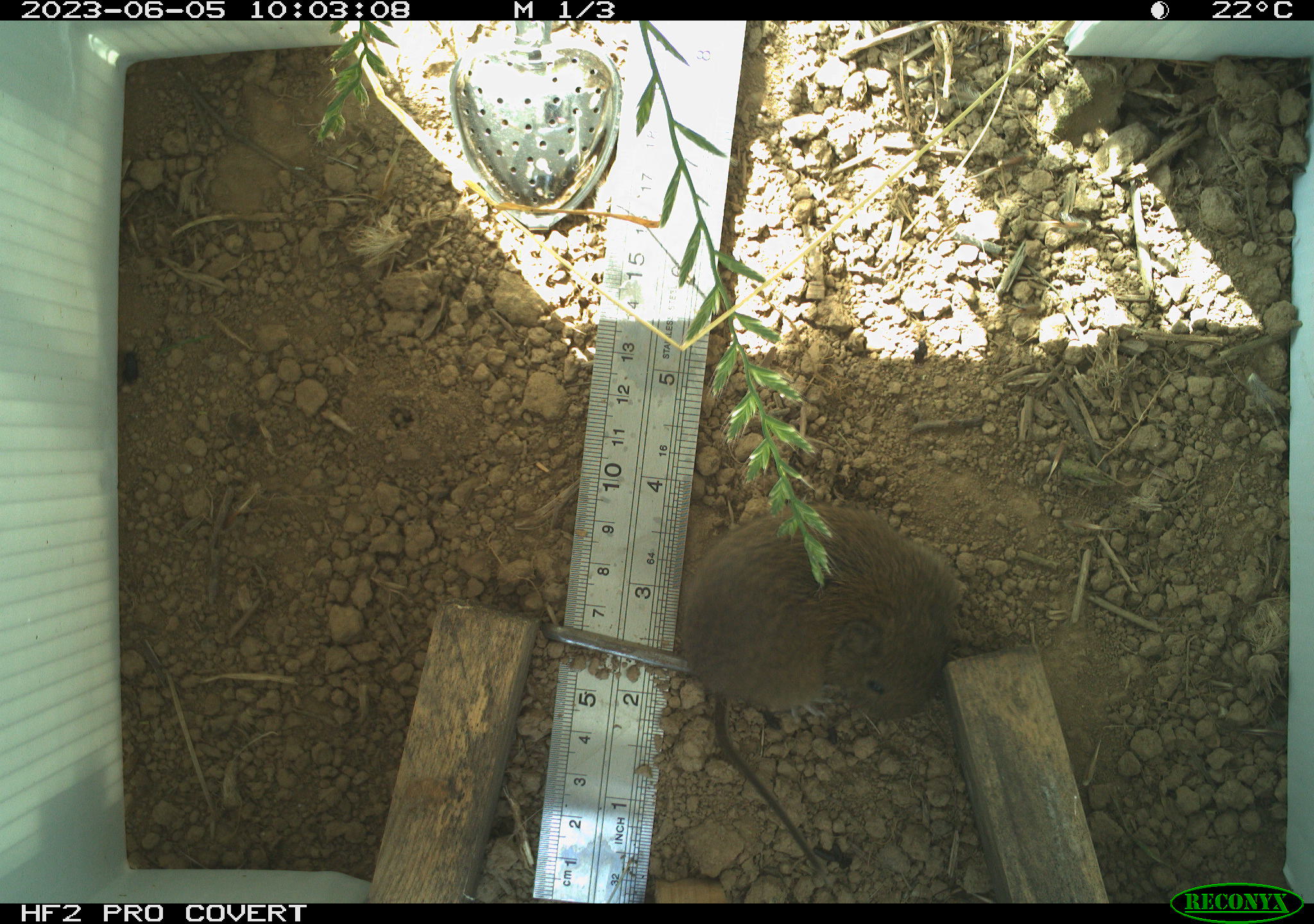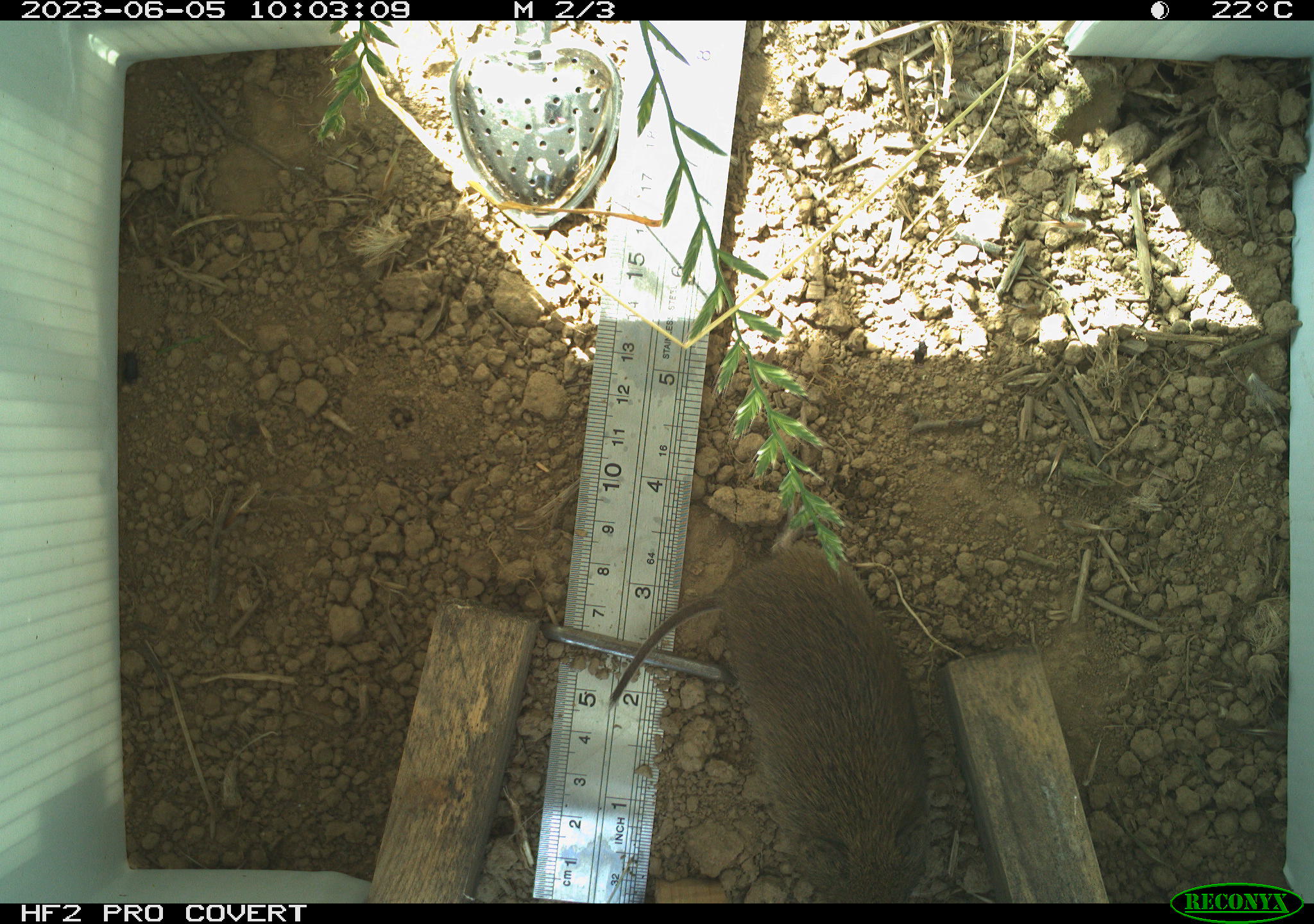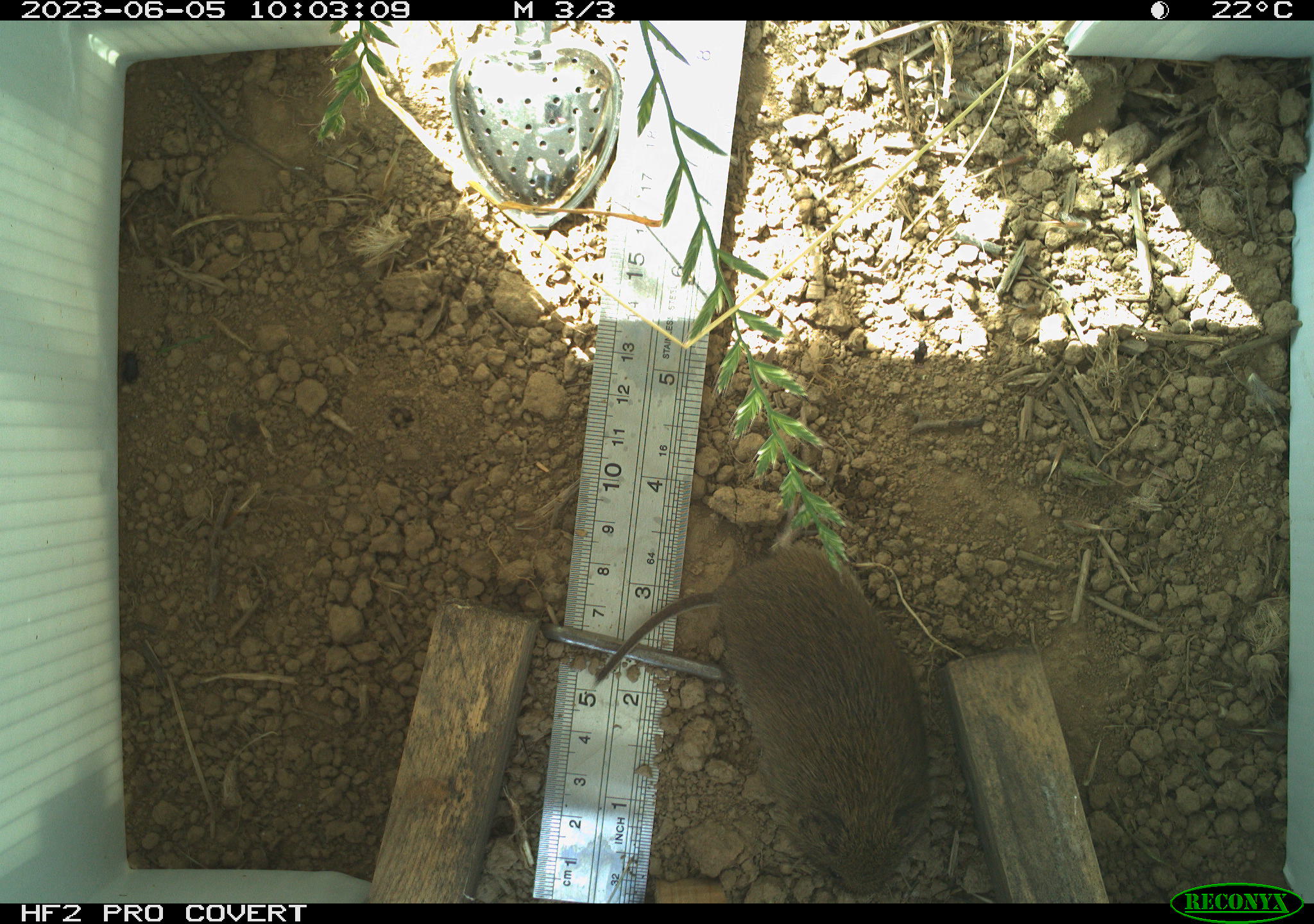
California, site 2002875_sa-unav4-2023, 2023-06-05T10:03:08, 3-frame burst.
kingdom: Animalia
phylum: Chordata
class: Mammalia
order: Rodentia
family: Cricetidae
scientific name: Arvicolinae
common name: voles, lemmings, and muskrats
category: arvicolinae subfamily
Arvicolinae subfamily (voles, lemmings, and muskrats) (Arvicolinae).